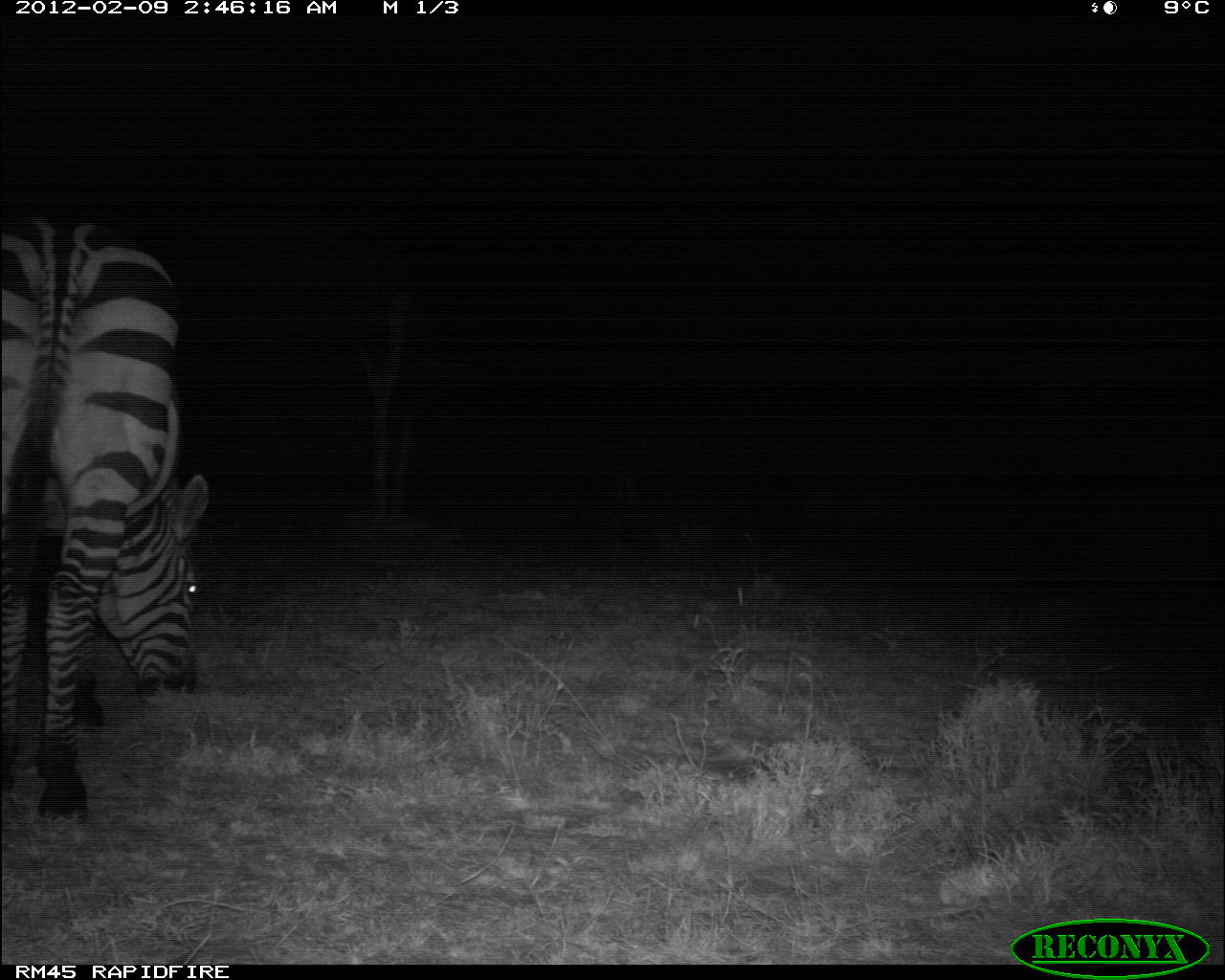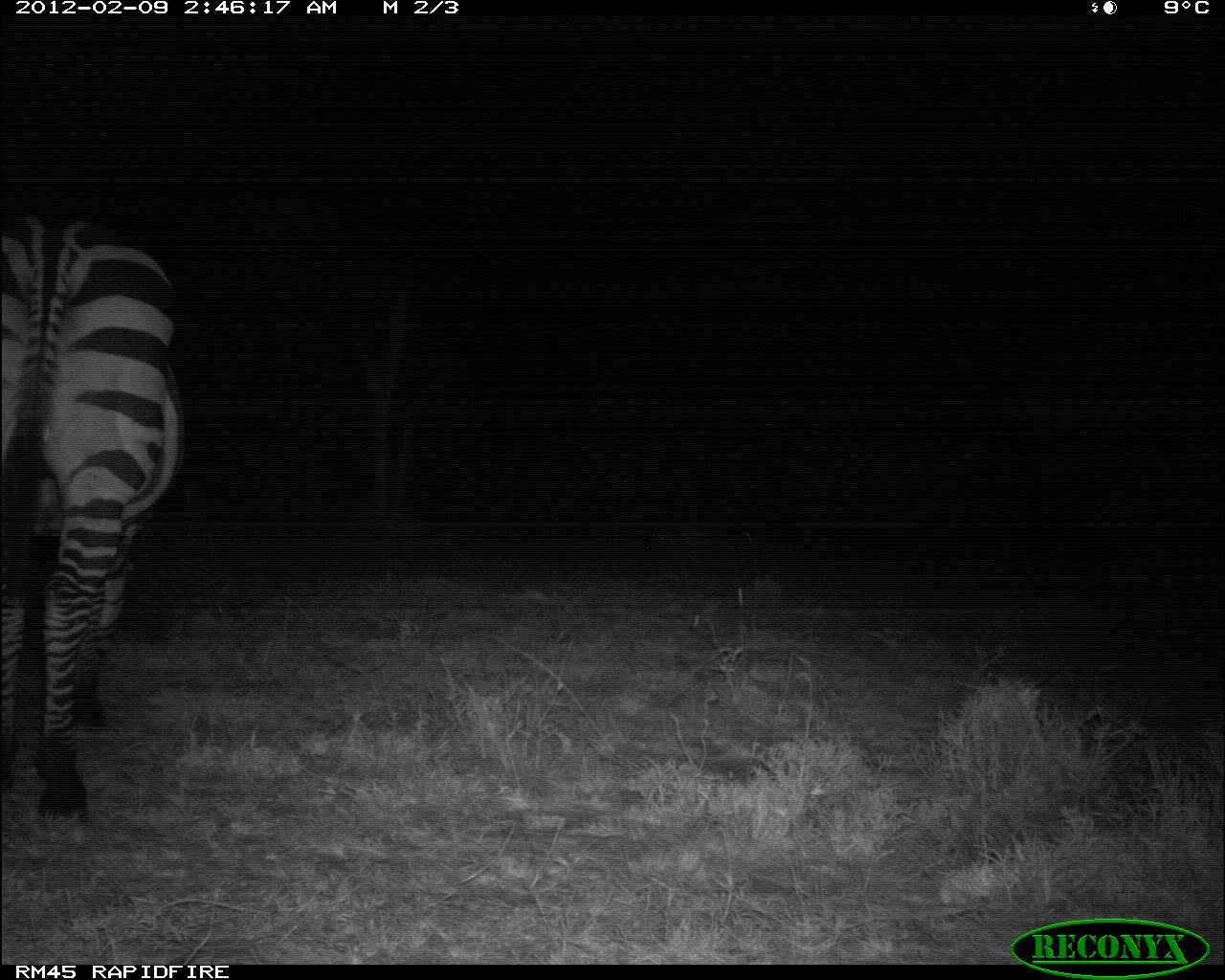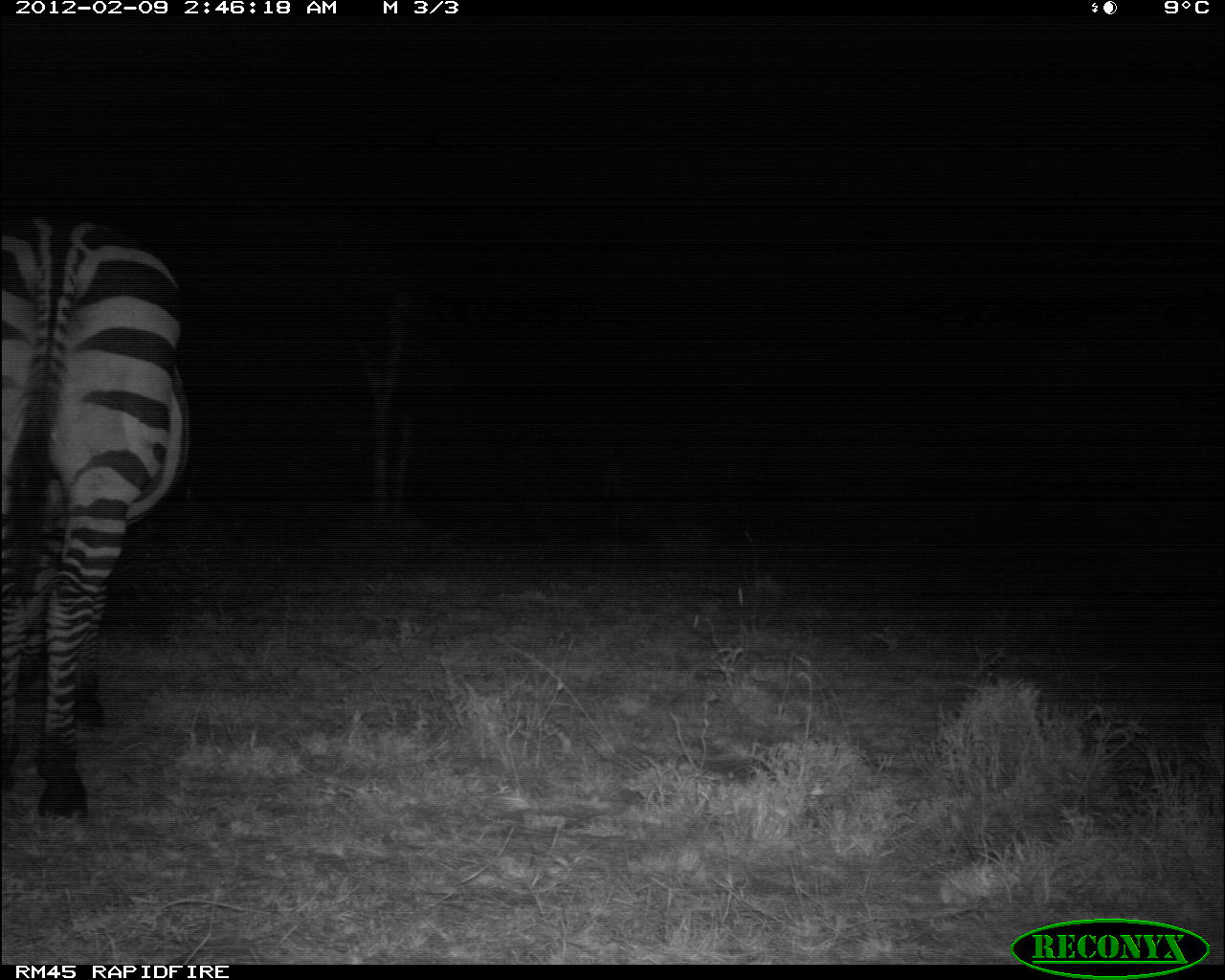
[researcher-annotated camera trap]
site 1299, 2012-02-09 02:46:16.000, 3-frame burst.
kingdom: Animalia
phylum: Chordata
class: Mammalia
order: Perissodactyla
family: Equidae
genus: Equus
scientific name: Equus quagga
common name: plains zebra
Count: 1.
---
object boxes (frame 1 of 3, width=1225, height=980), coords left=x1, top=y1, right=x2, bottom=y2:
equus quagga: left=0, top=204, right=211, bottom=829